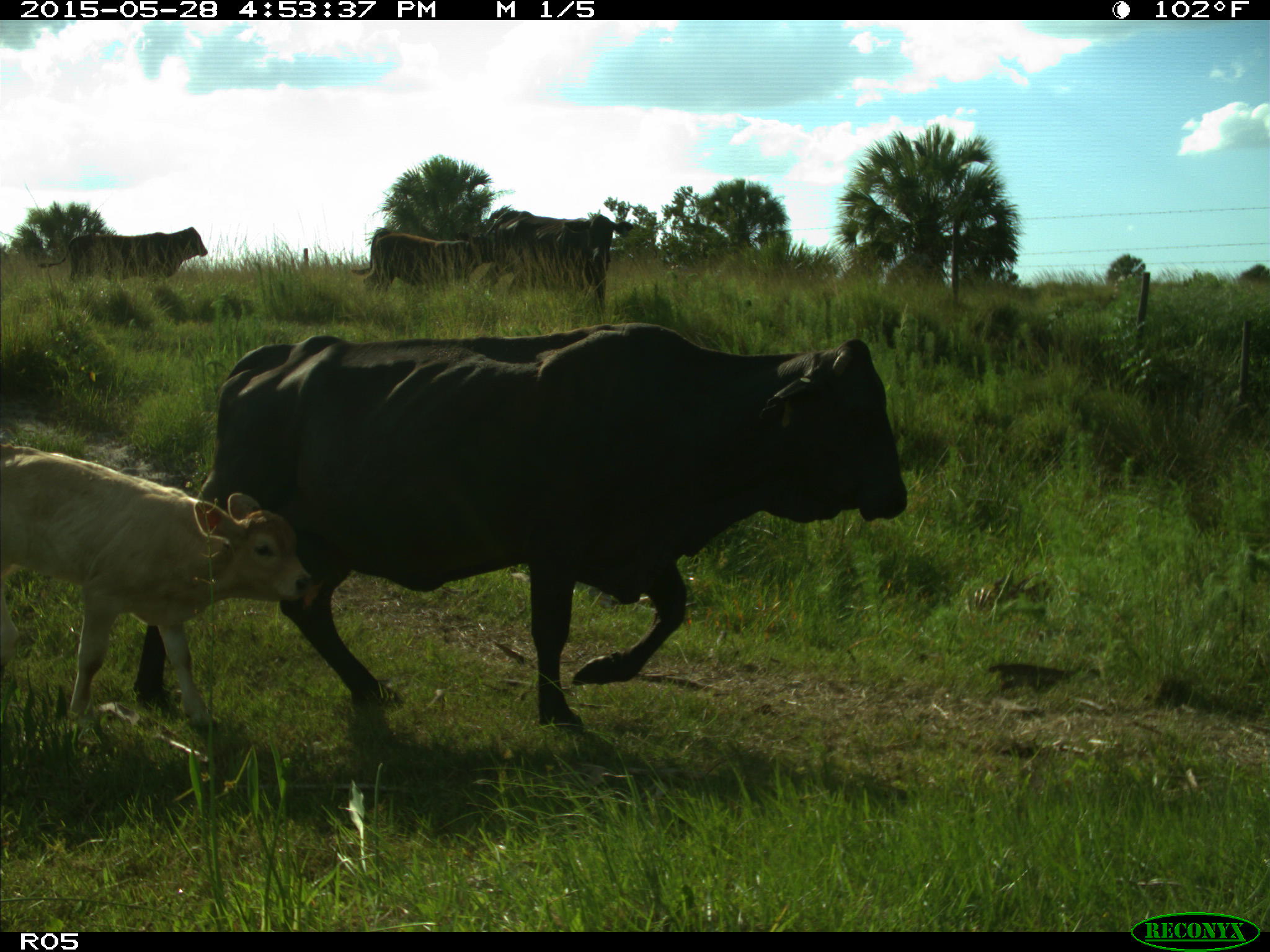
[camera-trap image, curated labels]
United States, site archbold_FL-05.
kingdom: Animalia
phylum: Chordata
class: Mammalia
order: Artiodactyla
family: Bovidae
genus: Bos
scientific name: Bos taurus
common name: domestic cow